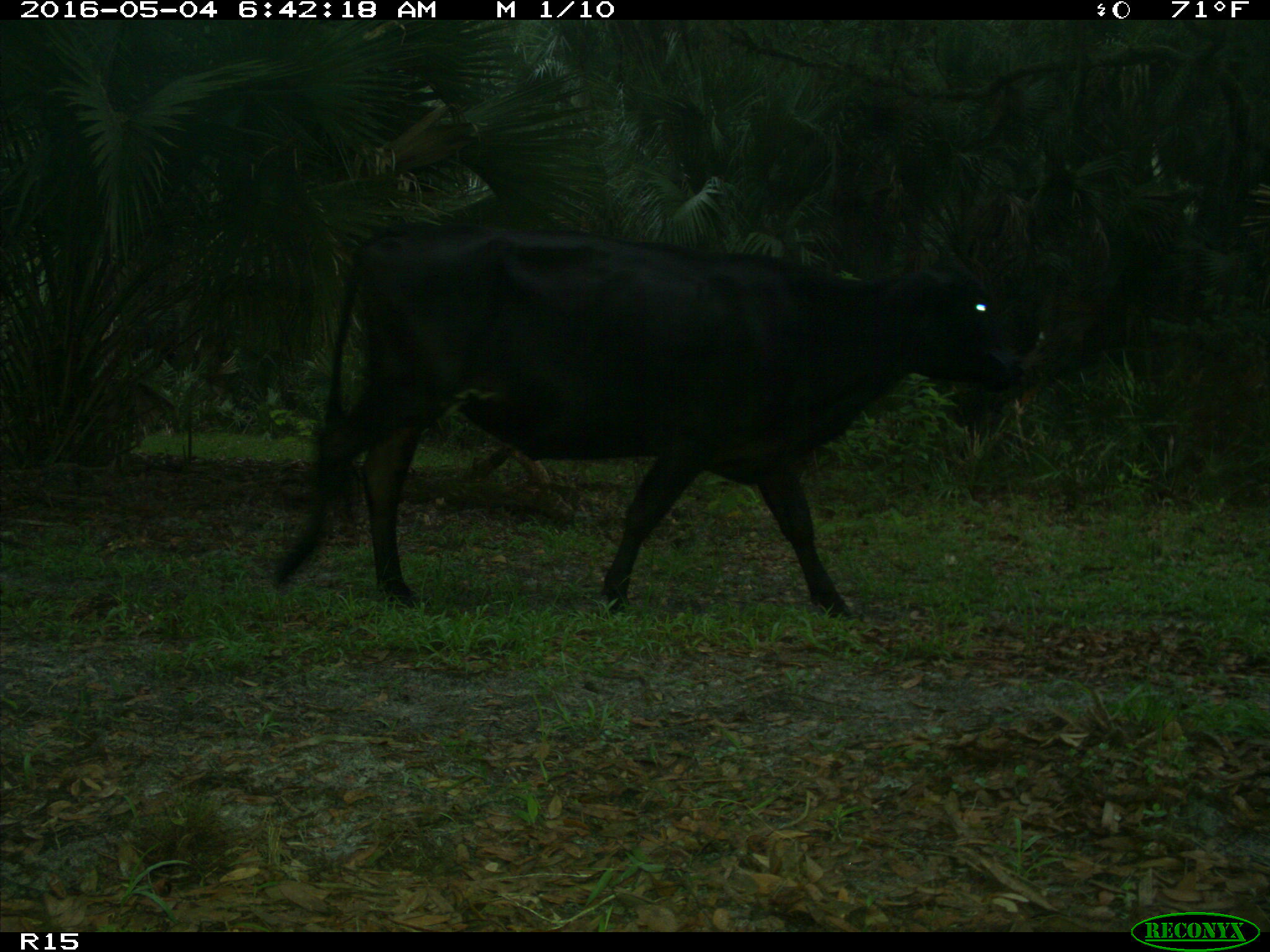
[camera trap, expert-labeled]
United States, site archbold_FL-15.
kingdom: Animalia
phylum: Chordata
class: Mammalia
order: Artiodactyla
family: Bovidae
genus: Bos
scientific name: Bos taurus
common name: domestic cow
Bos taurus (domestic cow).